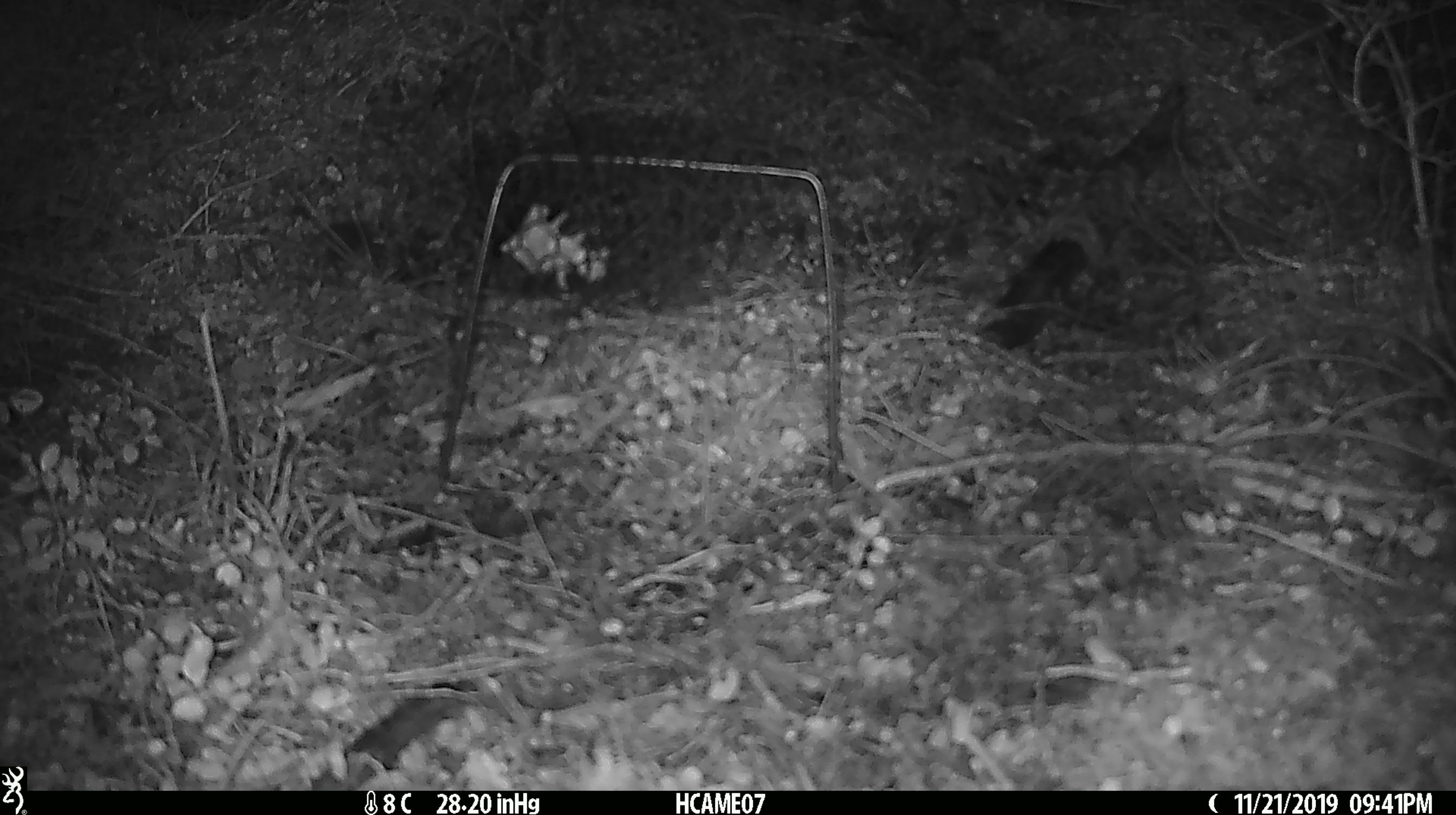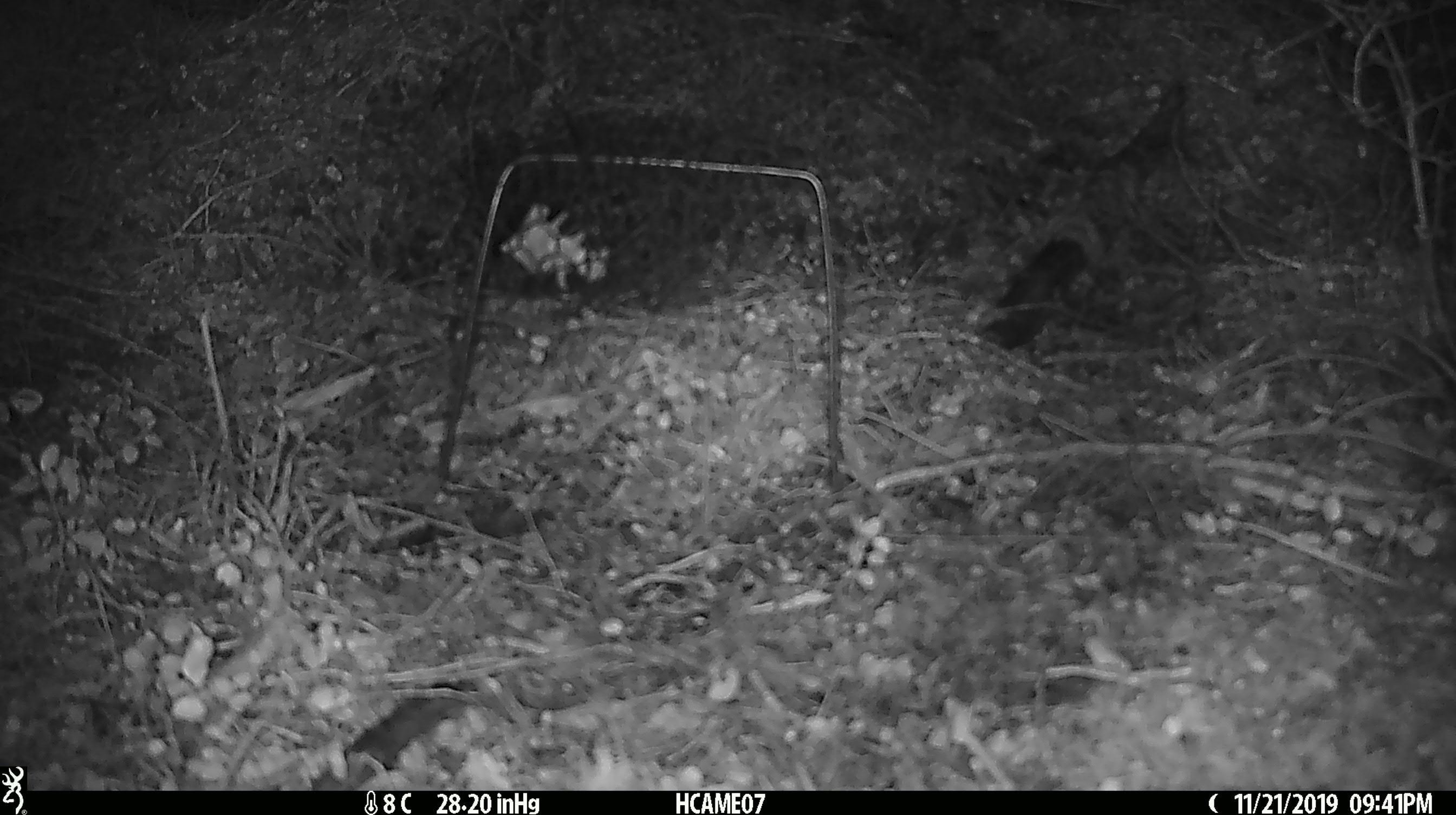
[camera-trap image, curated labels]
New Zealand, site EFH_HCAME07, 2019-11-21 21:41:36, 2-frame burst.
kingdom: Animalia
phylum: Chordata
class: Mammalia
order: Rodentia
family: Muridae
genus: Mus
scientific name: Mus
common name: mouse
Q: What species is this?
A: Mouse (Mus).